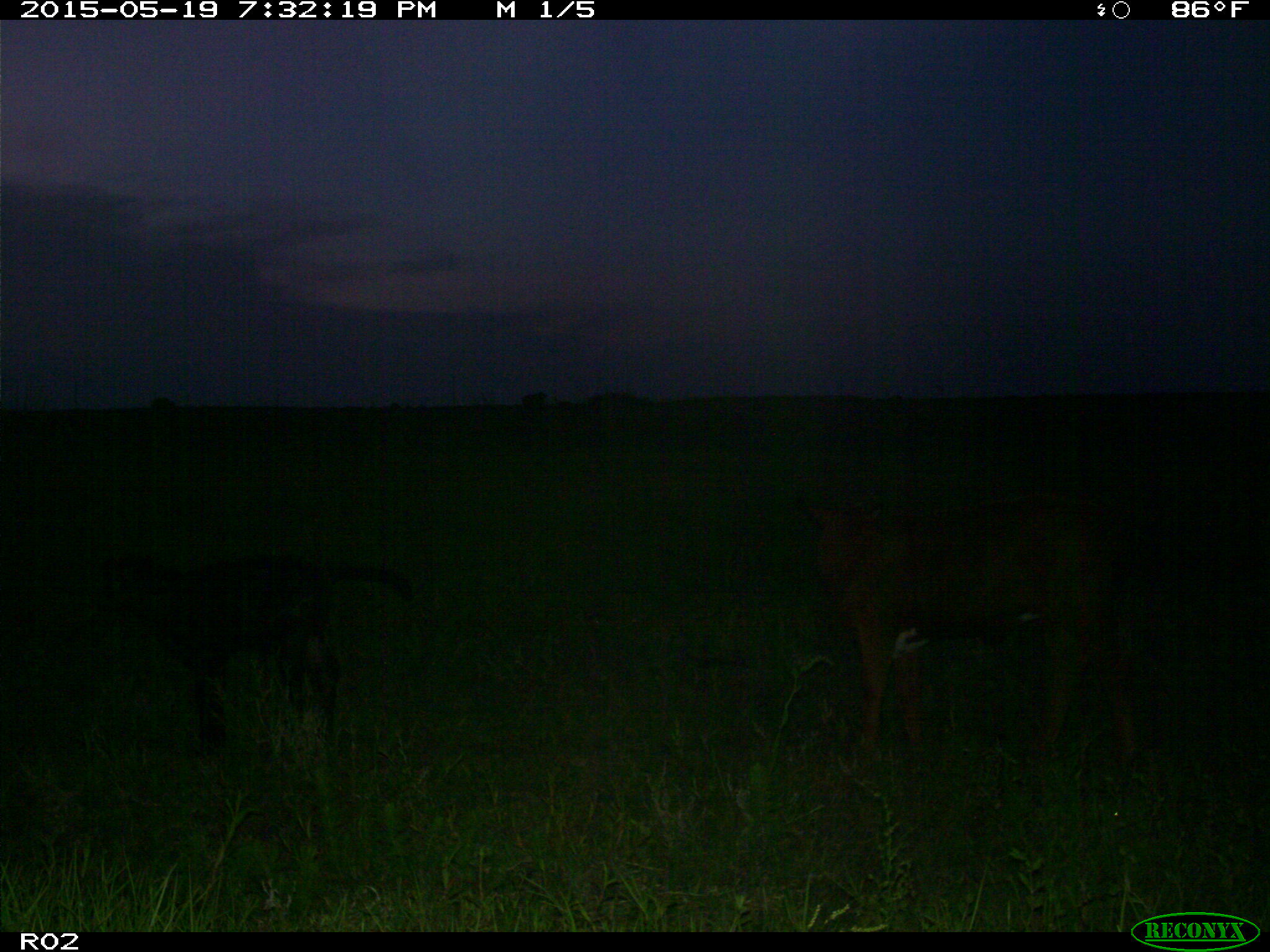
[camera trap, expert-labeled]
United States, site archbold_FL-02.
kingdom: Animalia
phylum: Chordata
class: Mammalia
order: Artiodactyla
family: Bovidae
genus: Bos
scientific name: Bos taurus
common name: domestic cow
Bos taurus (domestic cow).